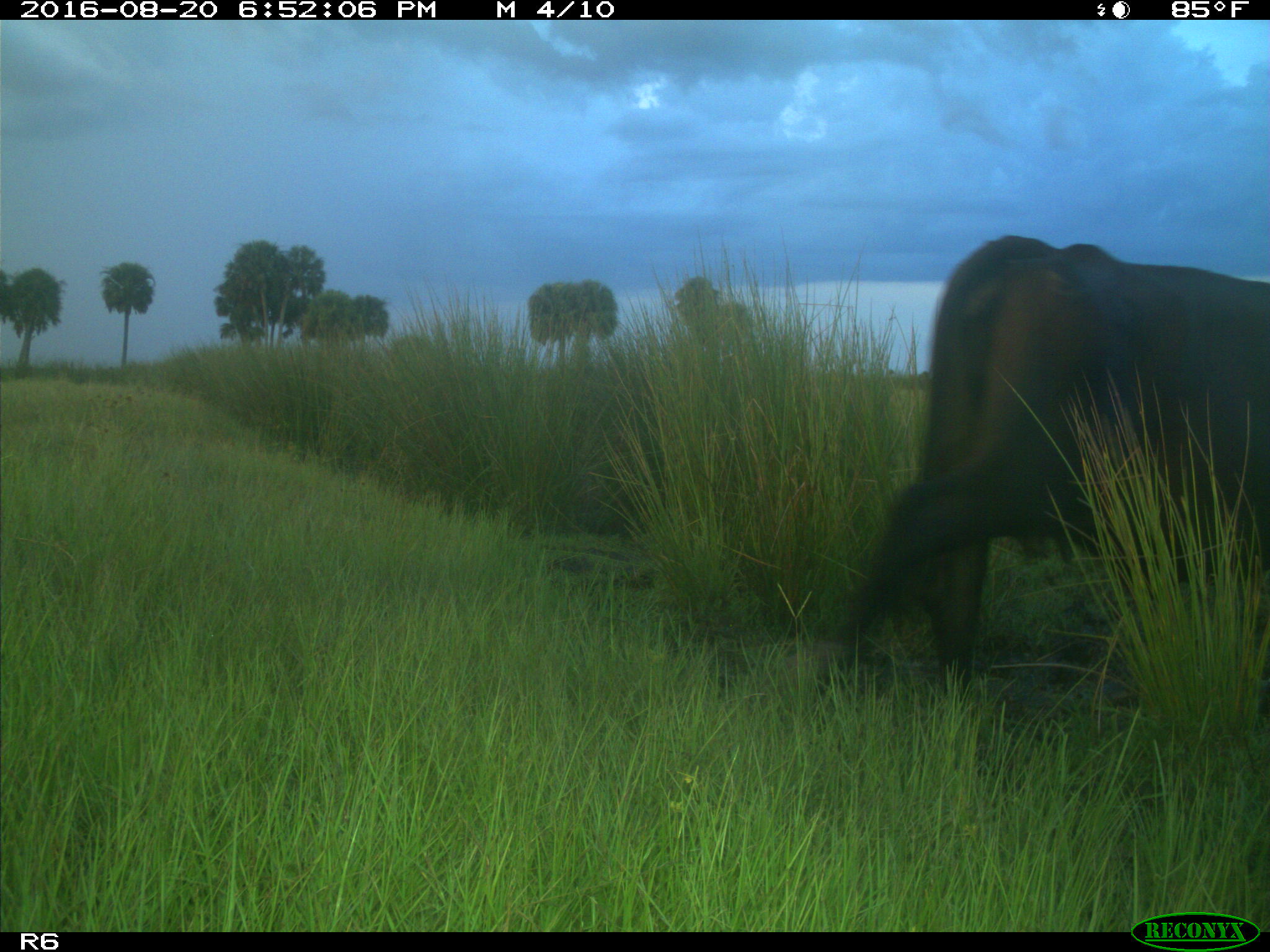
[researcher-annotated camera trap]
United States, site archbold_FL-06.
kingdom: Animalia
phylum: Chordata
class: Mammalia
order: Artiodactyla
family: Bovidae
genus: Bos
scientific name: Bos taurus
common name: domestic cow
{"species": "Bos taurus (domestic cow)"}